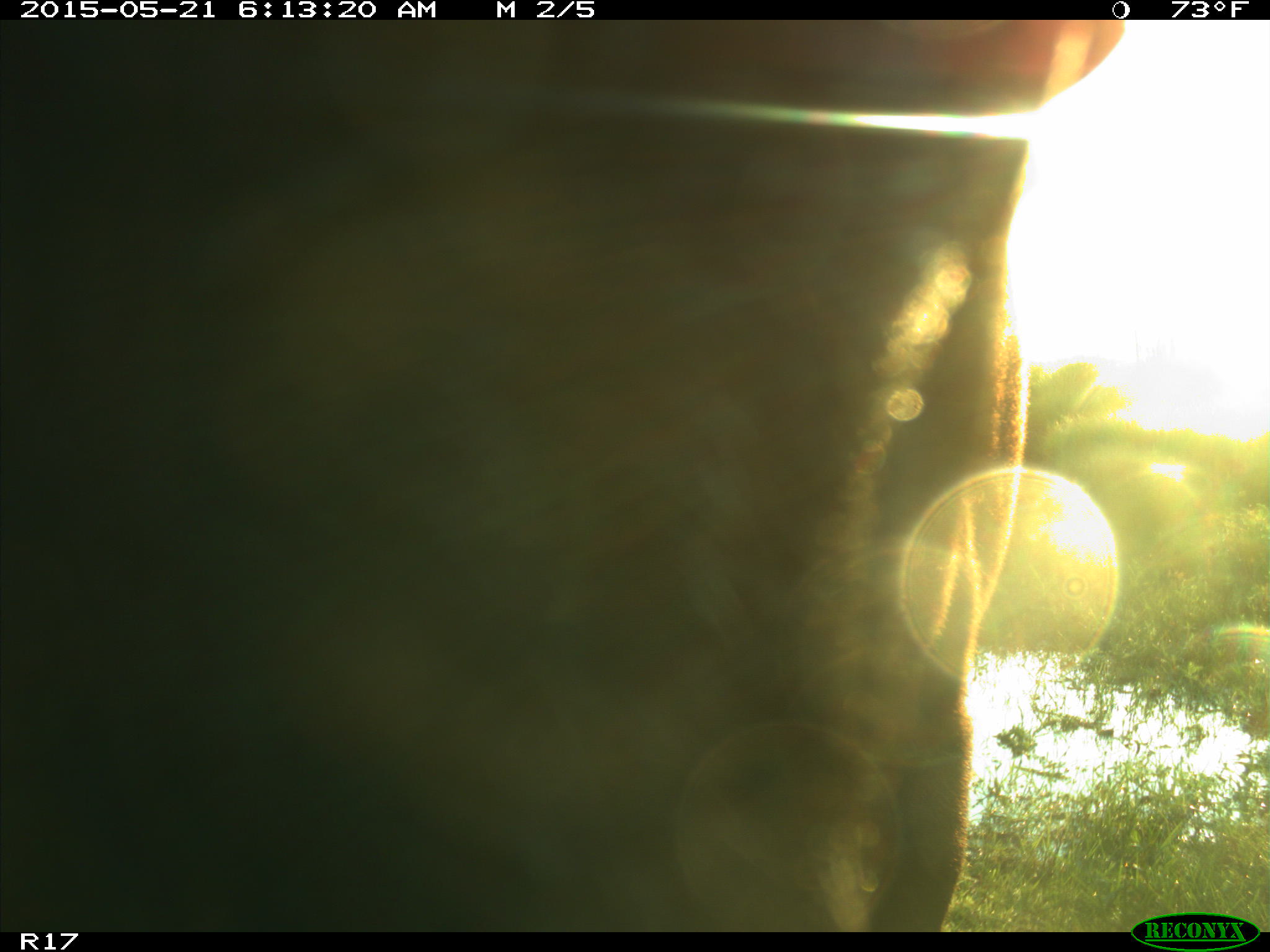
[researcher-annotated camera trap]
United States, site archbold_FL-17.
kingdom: Animalia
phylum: Chordata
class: Mammalia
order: Artiodactyla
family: Bovidae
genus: Bos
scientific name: Bos taurus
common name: domestic cow